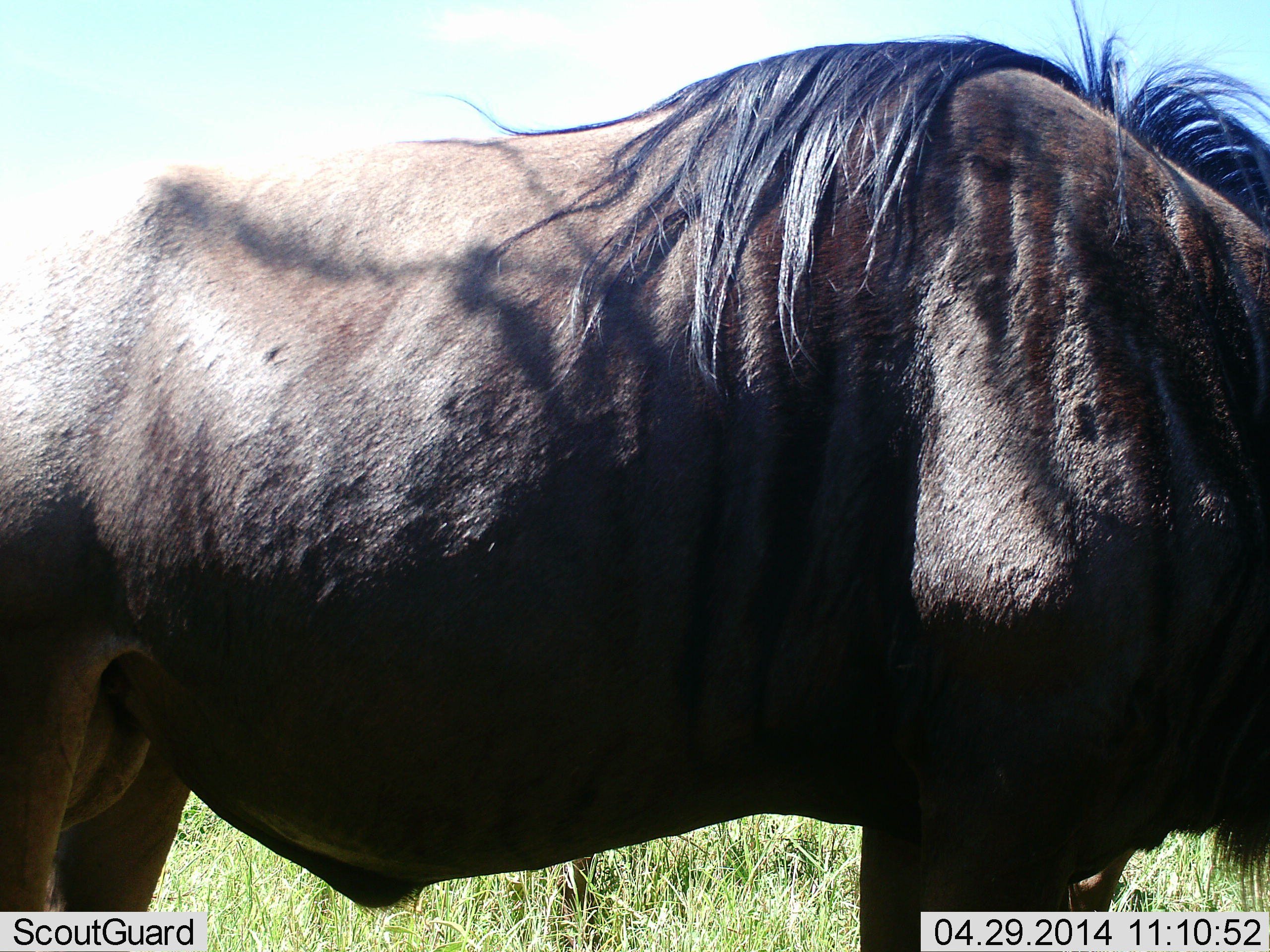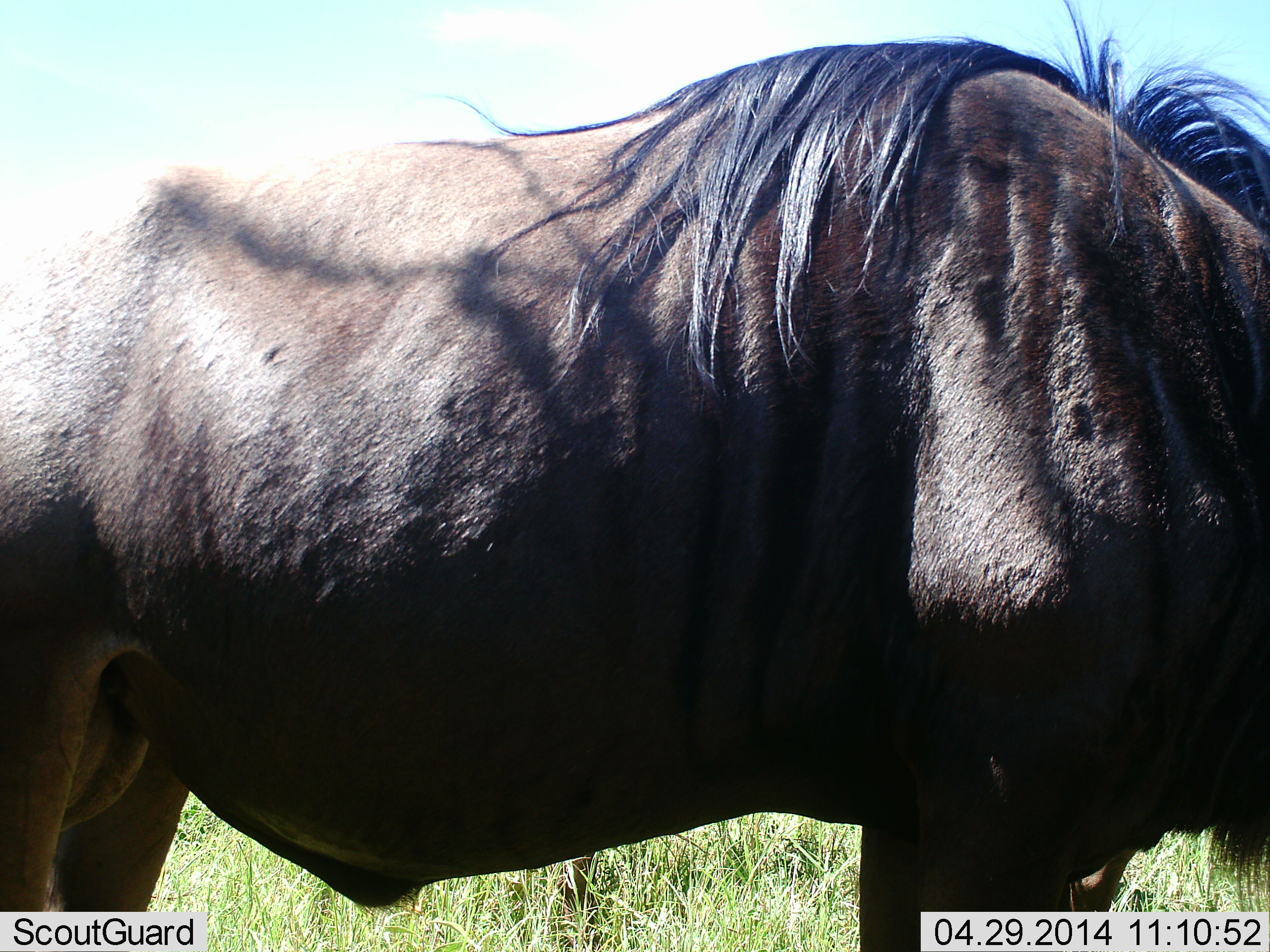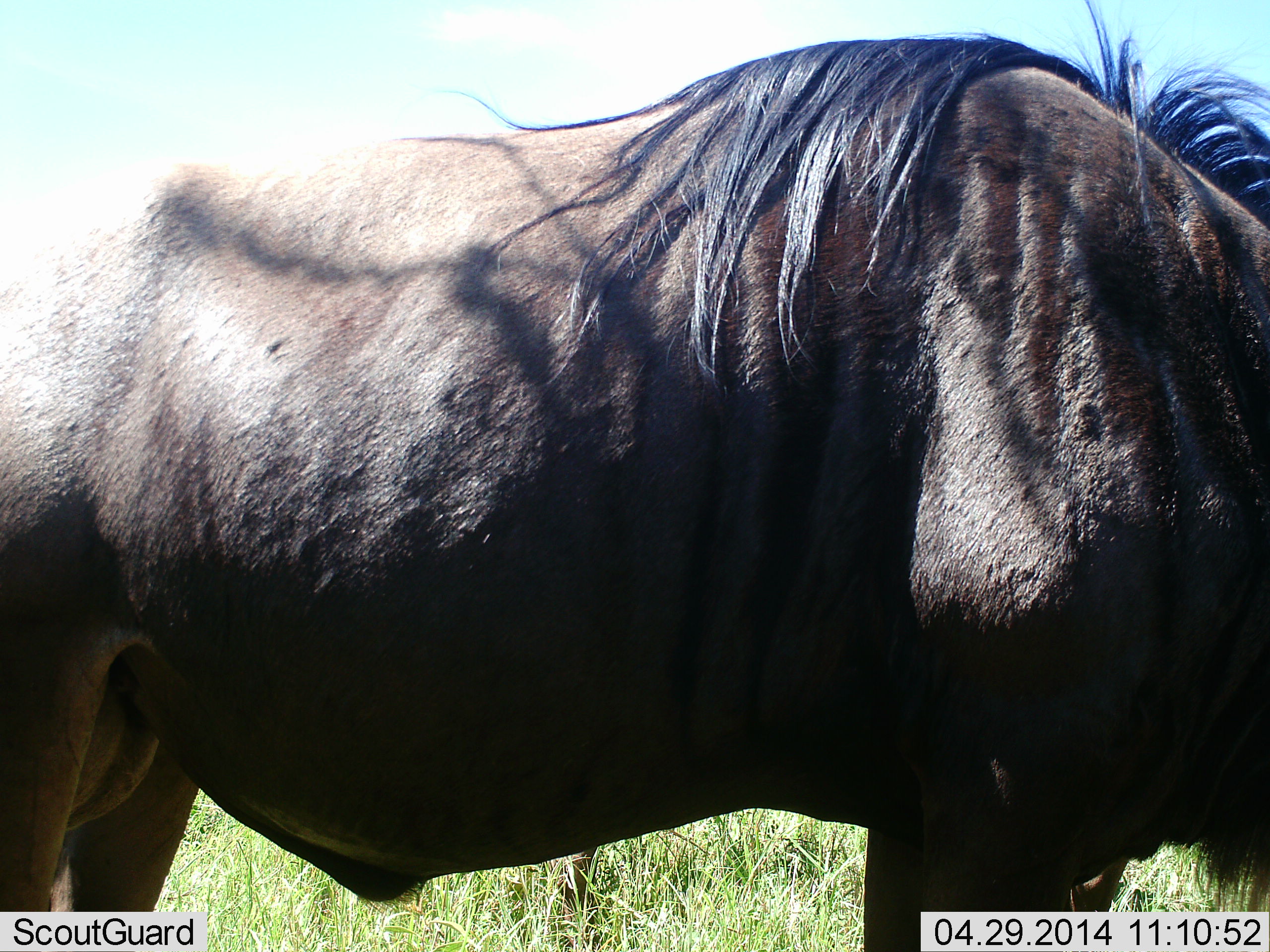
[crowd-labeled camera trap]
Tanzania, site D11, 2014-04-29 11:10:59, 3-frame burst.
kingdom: Animalia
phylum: Chordata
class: Mammalia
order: Artiodactyla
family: Bovidae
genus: Connochaetes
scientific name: Connochaetes taurinus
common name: blue wildebeest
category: wildebeest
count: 1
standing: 90%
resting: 0%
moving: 0%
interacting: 0%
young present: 0%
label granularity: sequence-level